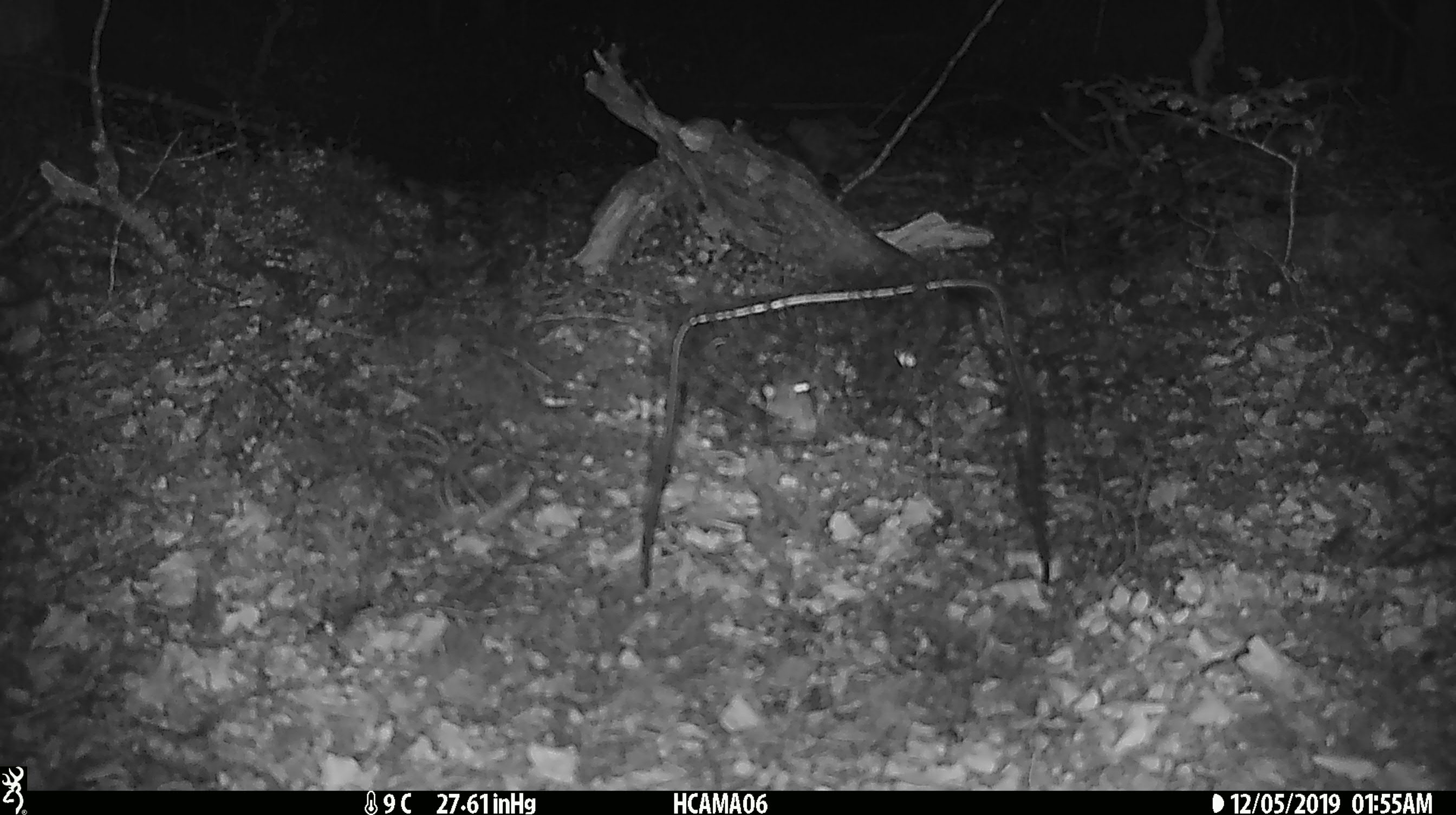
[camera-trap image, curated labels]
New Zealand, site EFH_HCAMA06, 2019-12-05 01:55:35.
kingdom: Animalia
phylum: Chordata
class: Mammalia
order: Rodentia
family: Muridae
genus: Mus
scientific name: Mus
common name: mouse